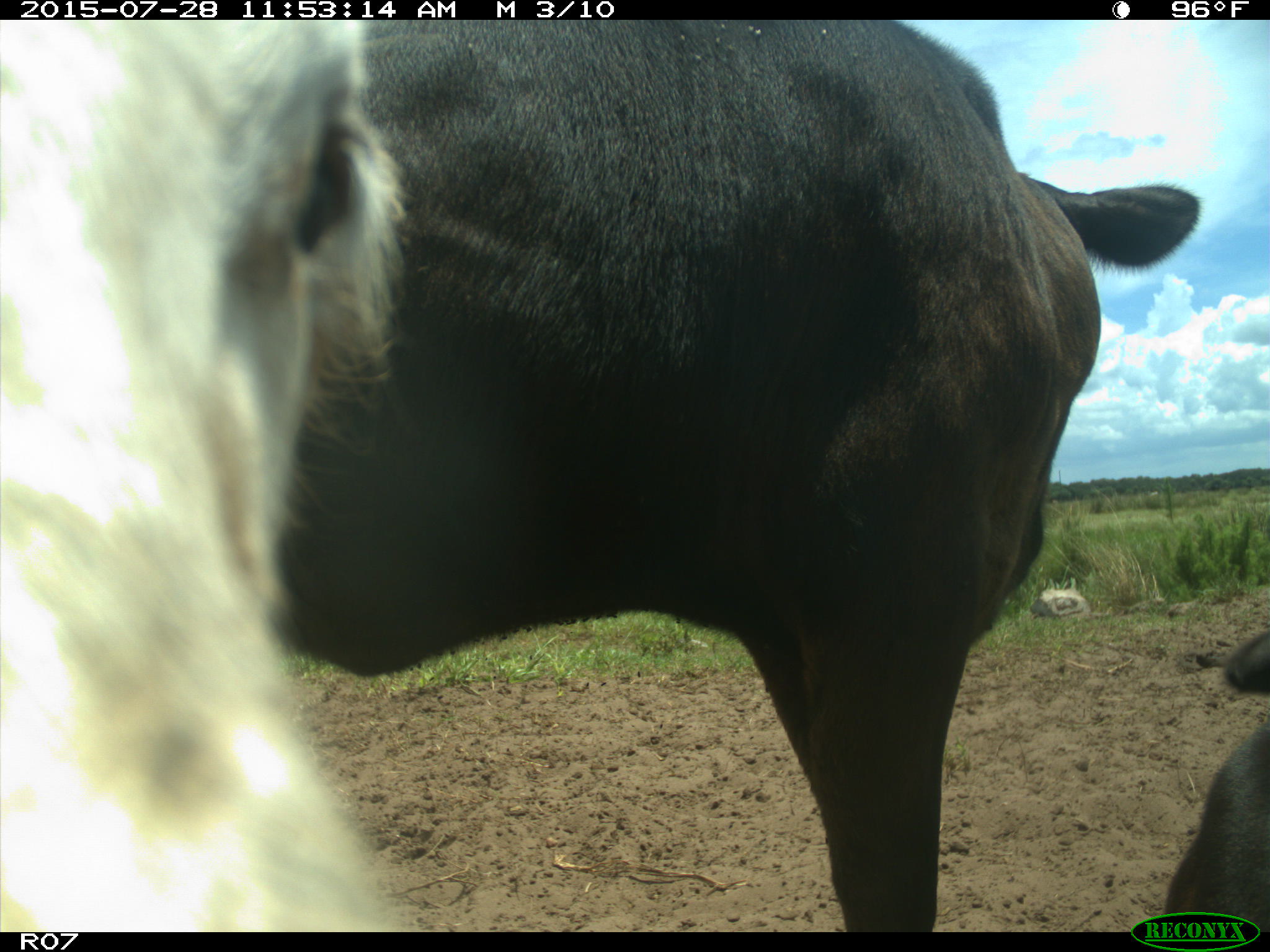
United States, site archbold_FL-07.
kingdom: Animalia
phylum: Chordata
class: Mammalia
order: Artiodactyla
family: Bovidae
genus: Bos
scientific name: Bos taurus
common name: domestic cow